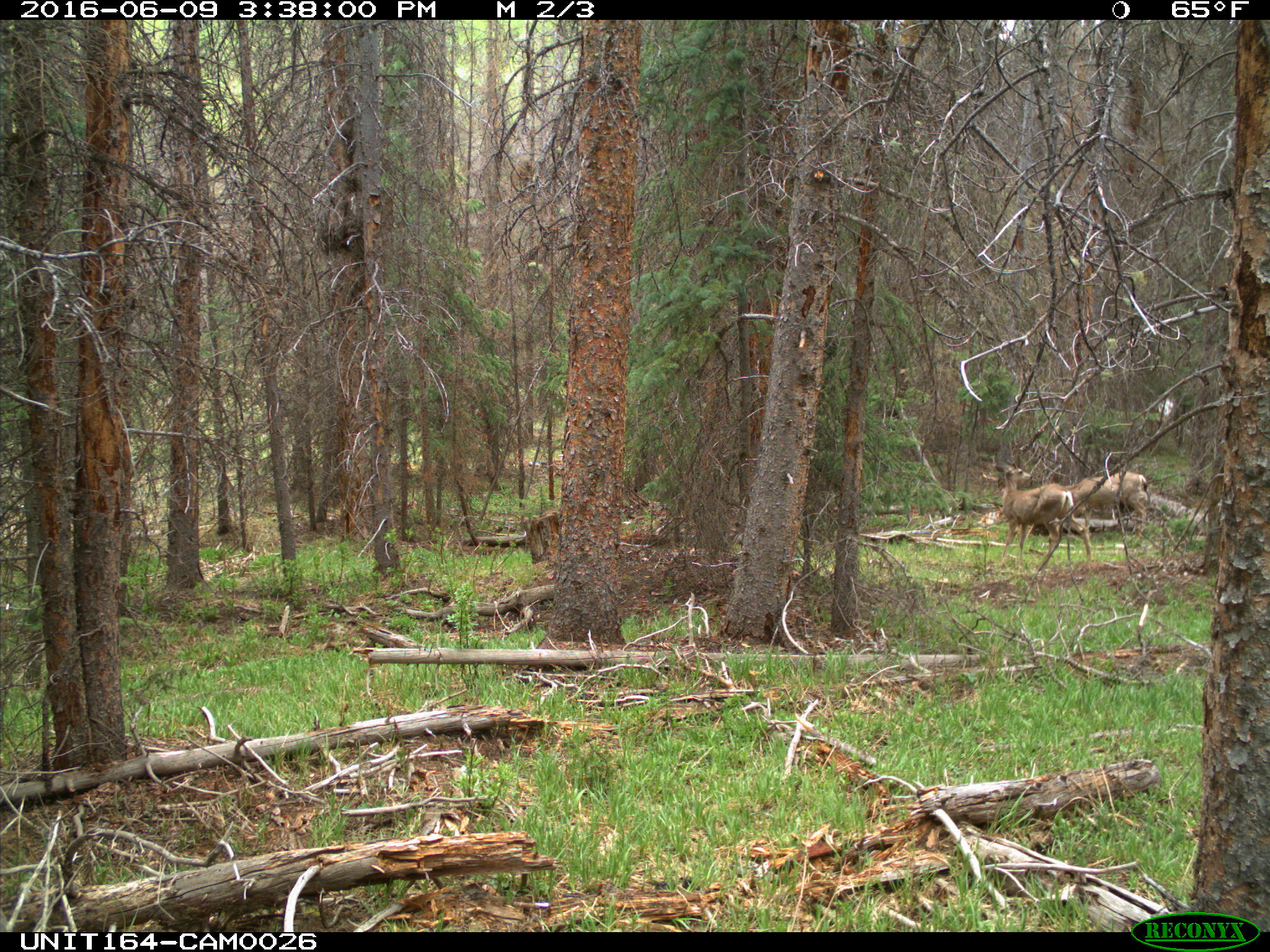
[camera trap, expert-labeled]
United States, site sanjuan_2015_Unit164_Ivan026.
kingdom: Animalia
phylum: Chordata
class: Mammalia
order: Artiodactyla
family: Cervidae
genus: Odocoileus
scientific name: Odocoileus hemionus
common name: mule deer